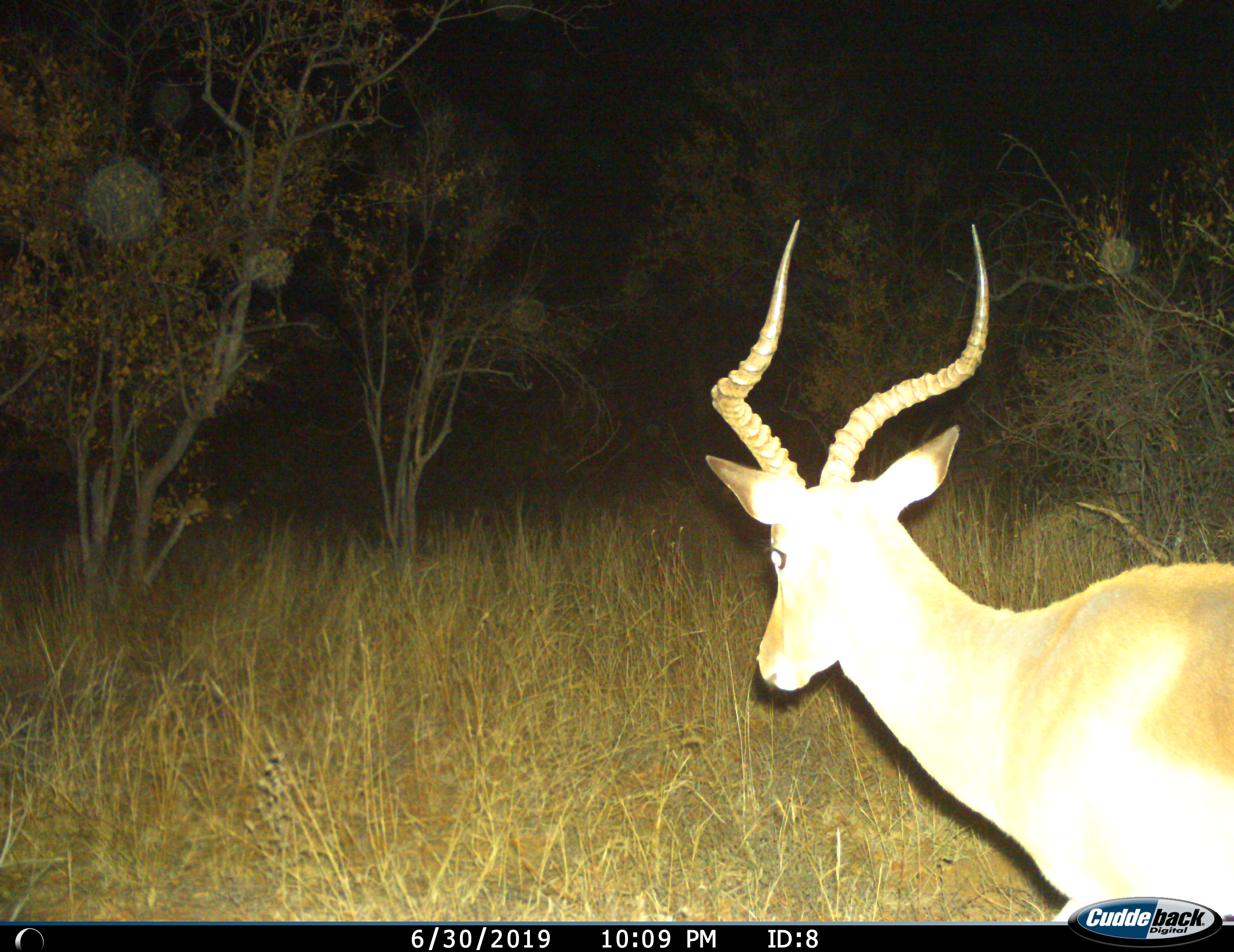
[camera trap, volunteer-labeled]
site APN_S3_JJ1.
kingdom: Animalia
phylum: Chordata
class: Mammalia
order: Artiodactyla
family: Bovidae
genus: Aepyceros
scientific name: Aepyceros melampus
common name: impala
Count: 1.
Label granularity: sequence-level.